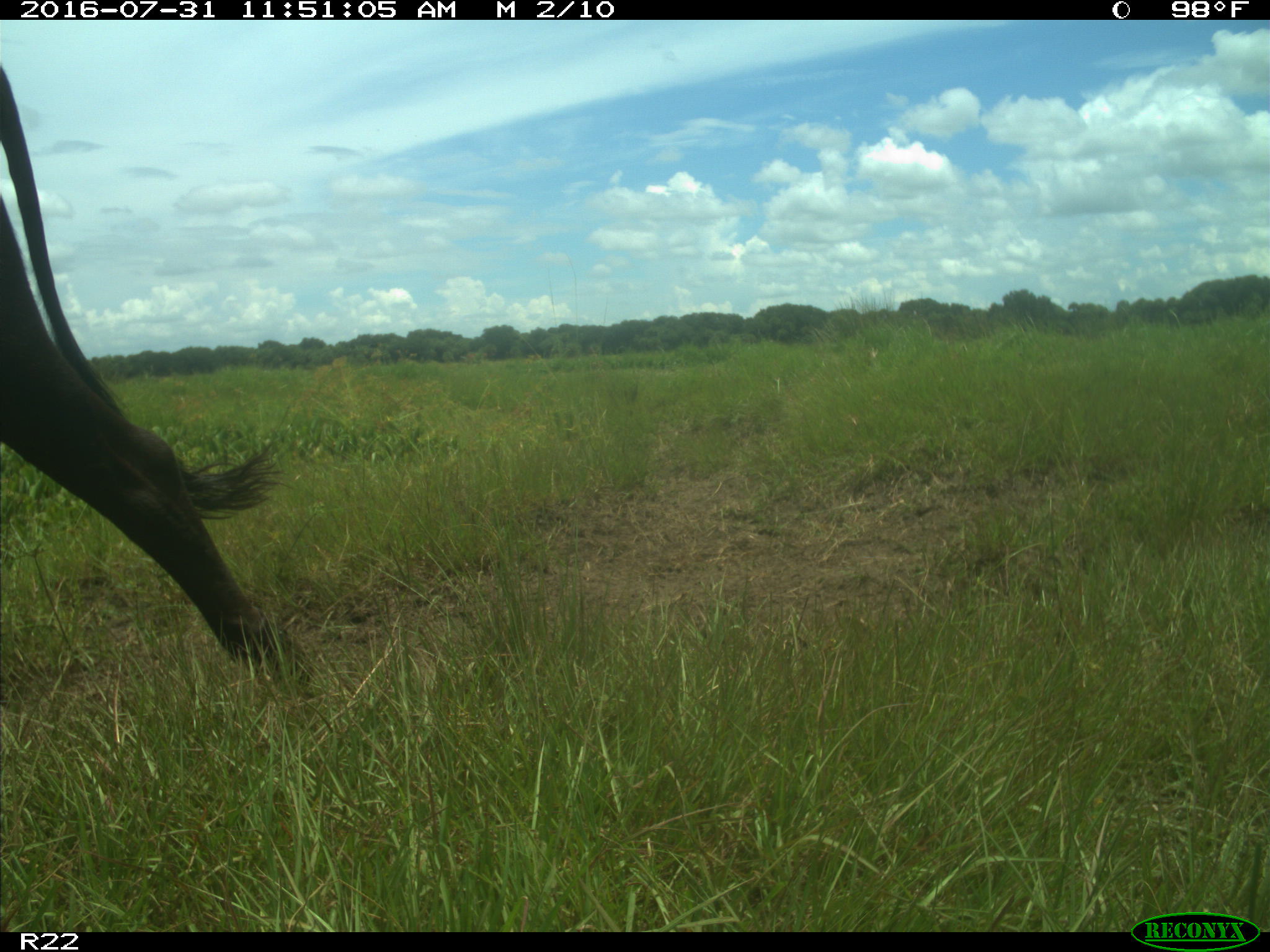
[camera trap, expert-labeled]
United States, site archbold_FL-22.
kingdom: Animalia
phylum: Chordata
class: Mammalia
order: Artiodactyla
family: Bovidae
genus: Bos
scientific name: Bos taurus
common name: domestic cow